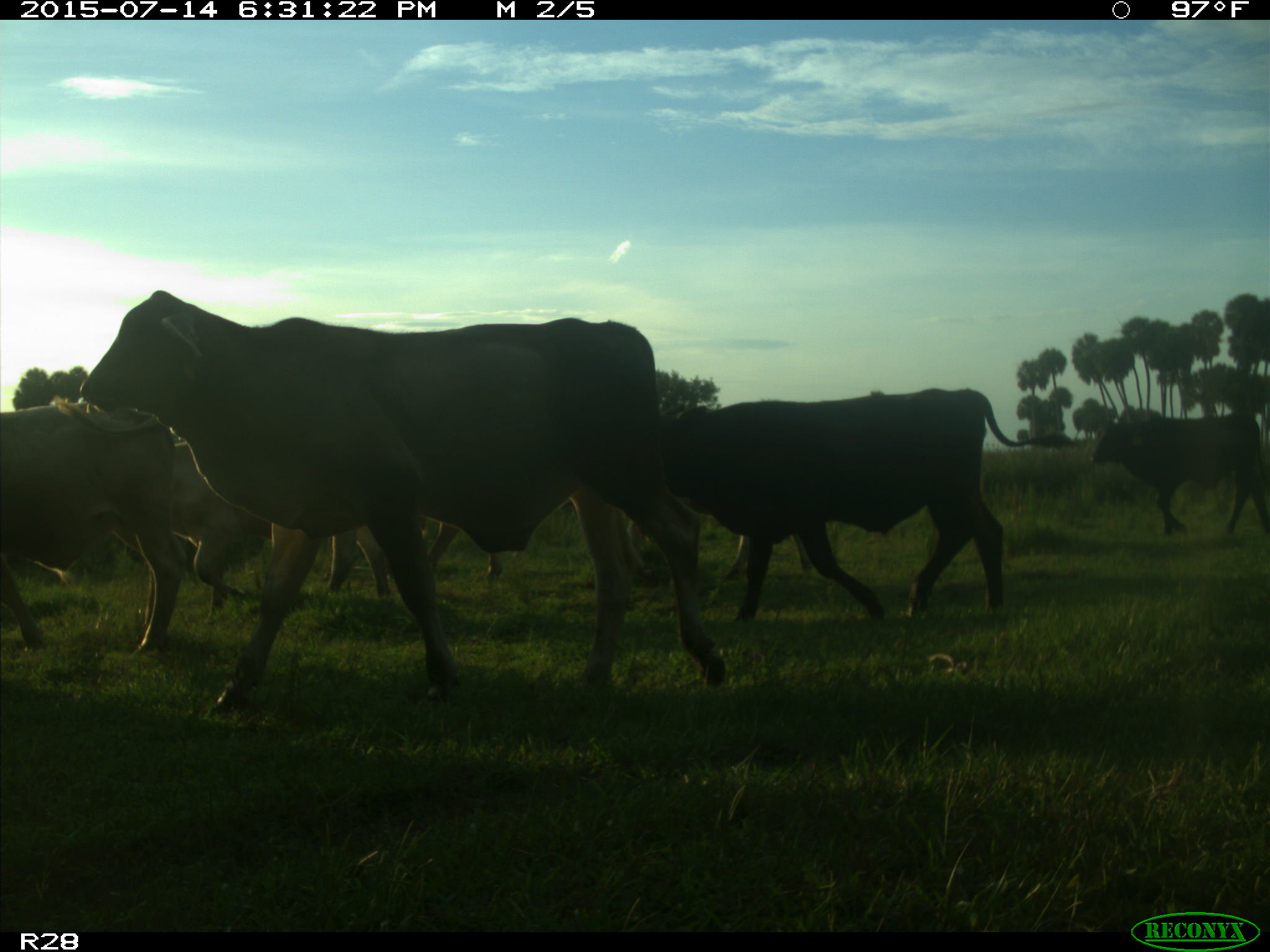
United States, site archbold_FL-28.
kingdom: Animalia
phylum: Chordata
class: Mammalia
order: Artiodactyla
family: Bovidae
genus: Bos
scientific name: Bos taurus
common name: domestic cow